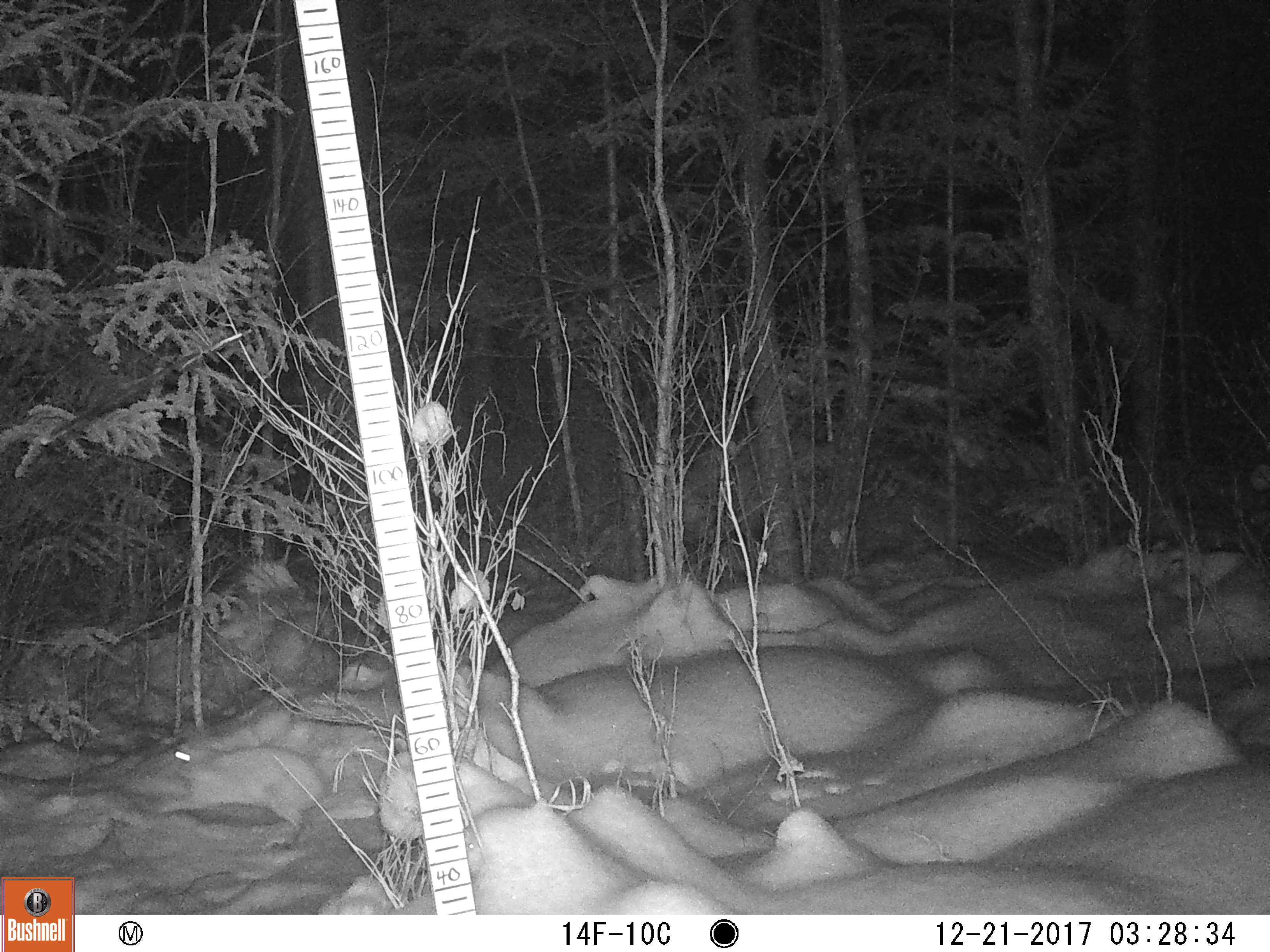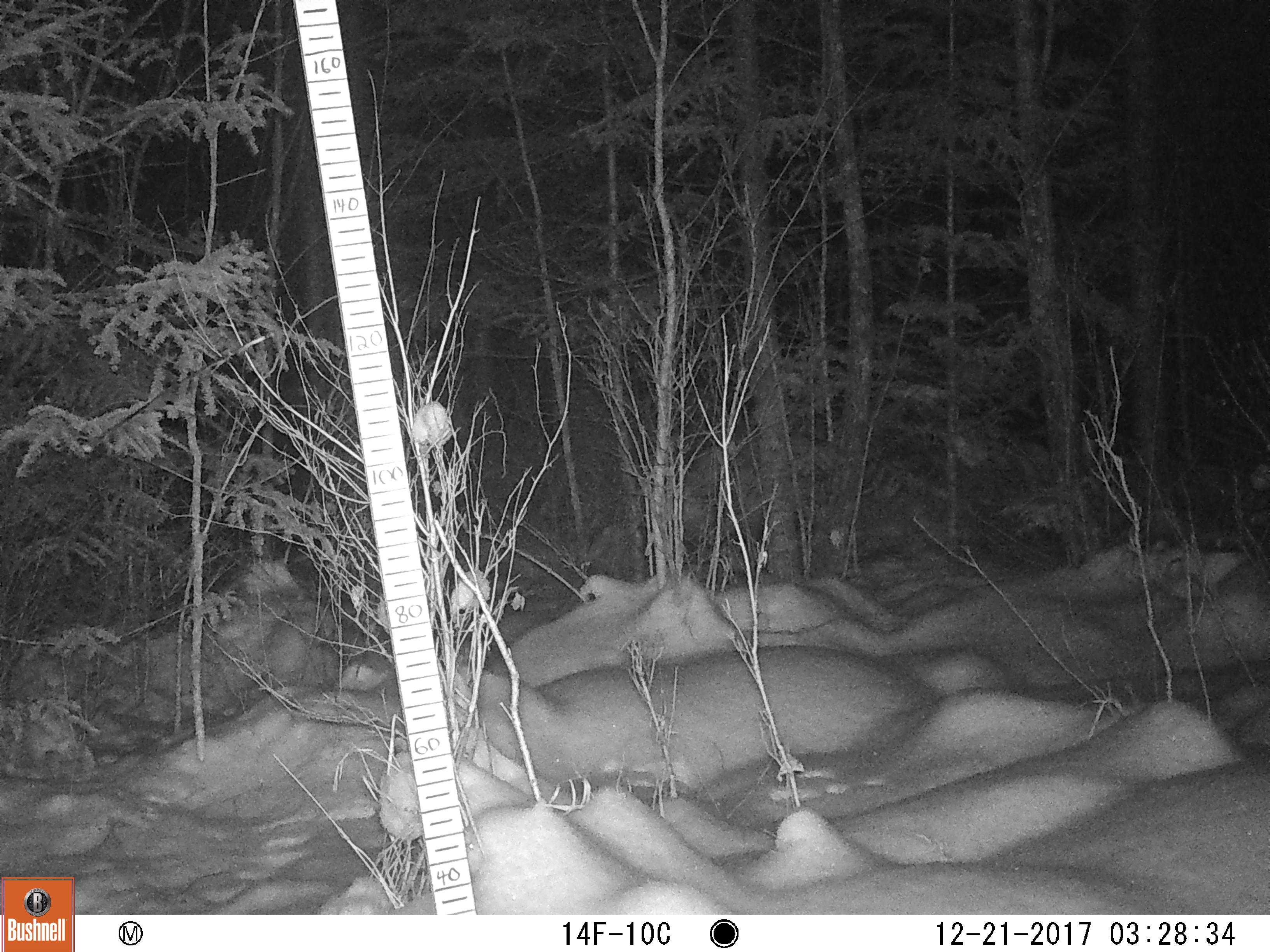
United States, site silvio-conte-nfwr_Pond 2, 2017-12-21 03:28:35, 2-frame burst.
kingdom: Animalia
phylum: Chordata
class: Mammalia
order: Lagomorpha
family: Leporidae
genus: Lepus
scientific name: Lepus americanus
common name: snowshoe hare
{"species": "snowshoe hare (Lepus americanus)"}